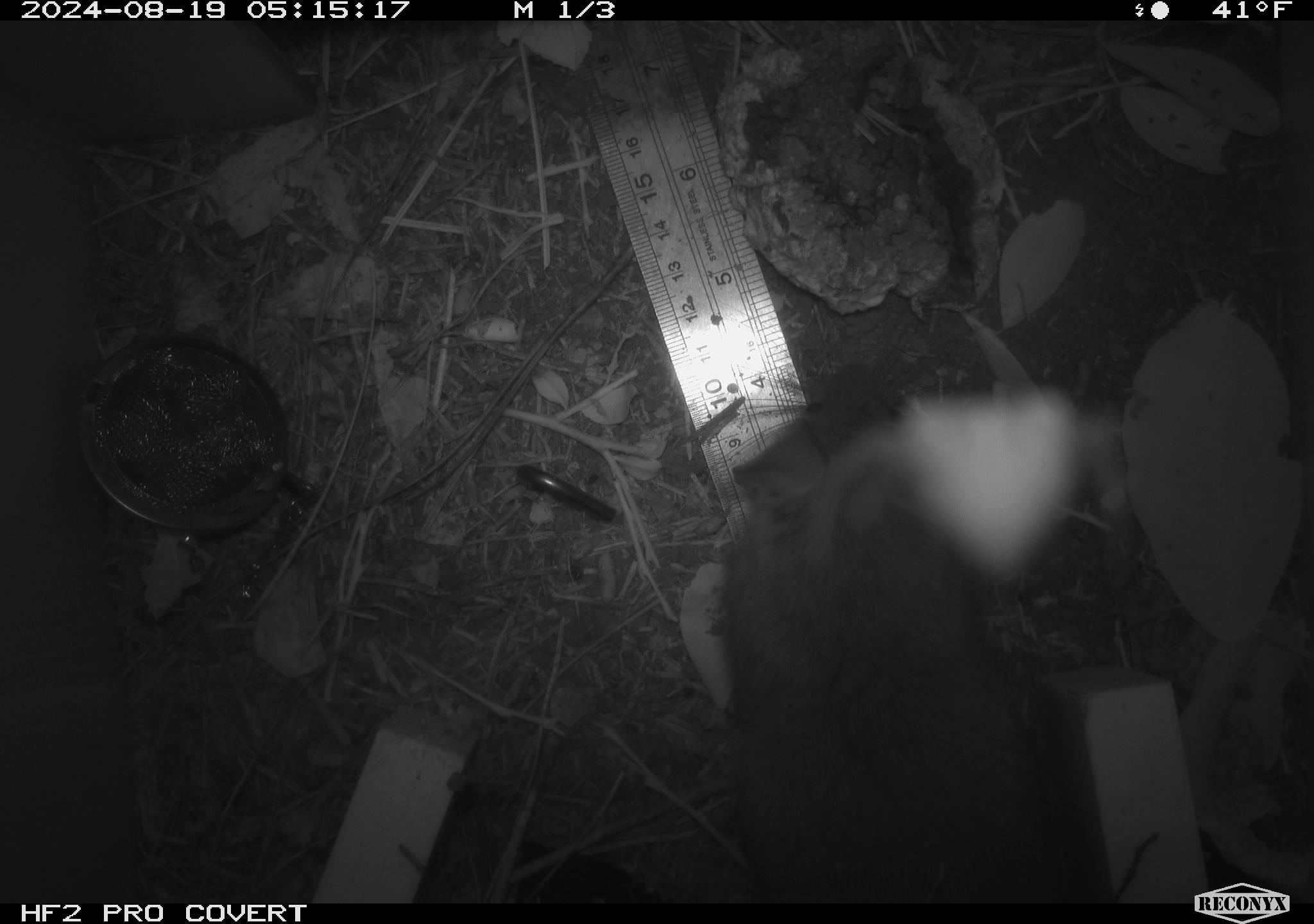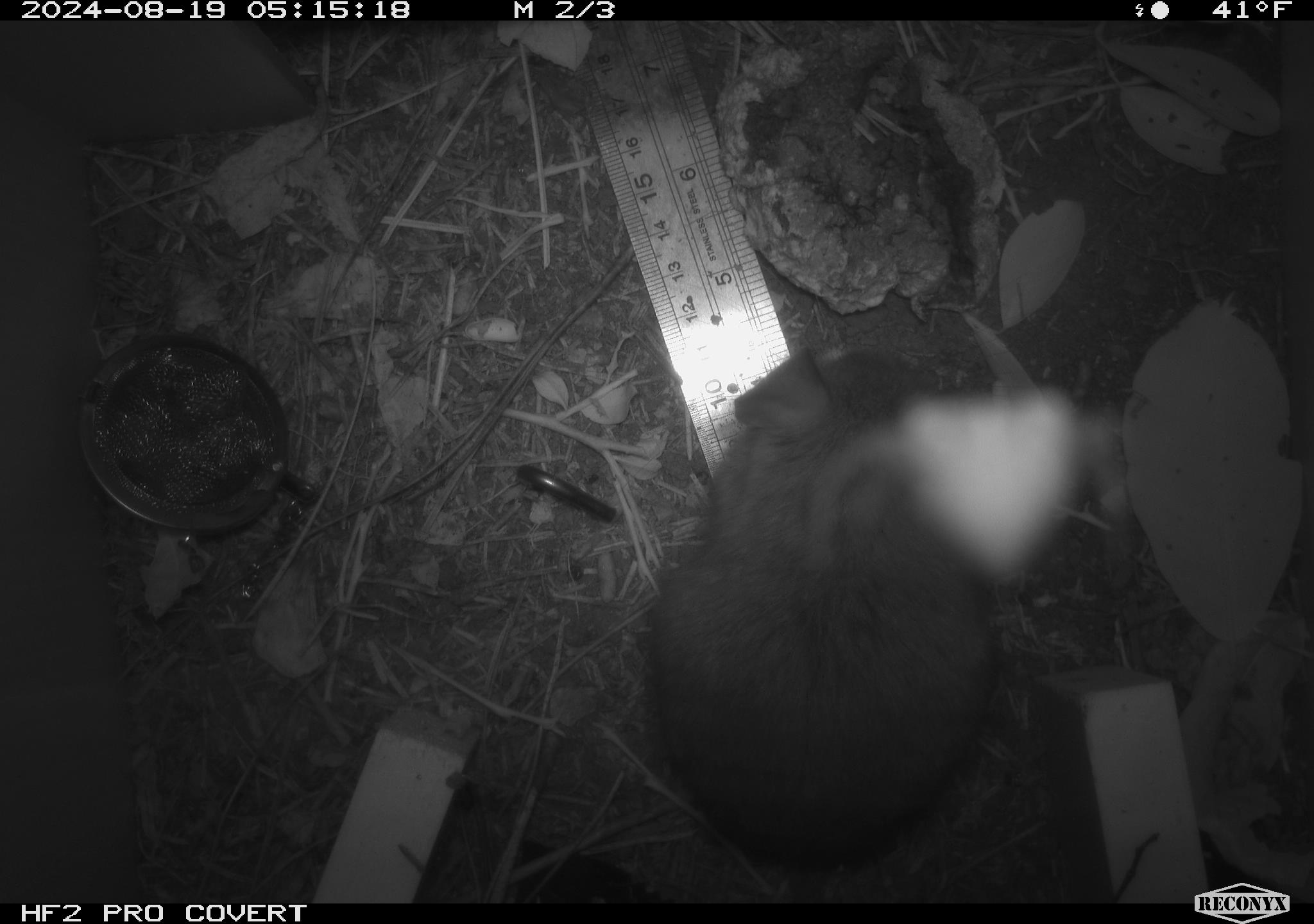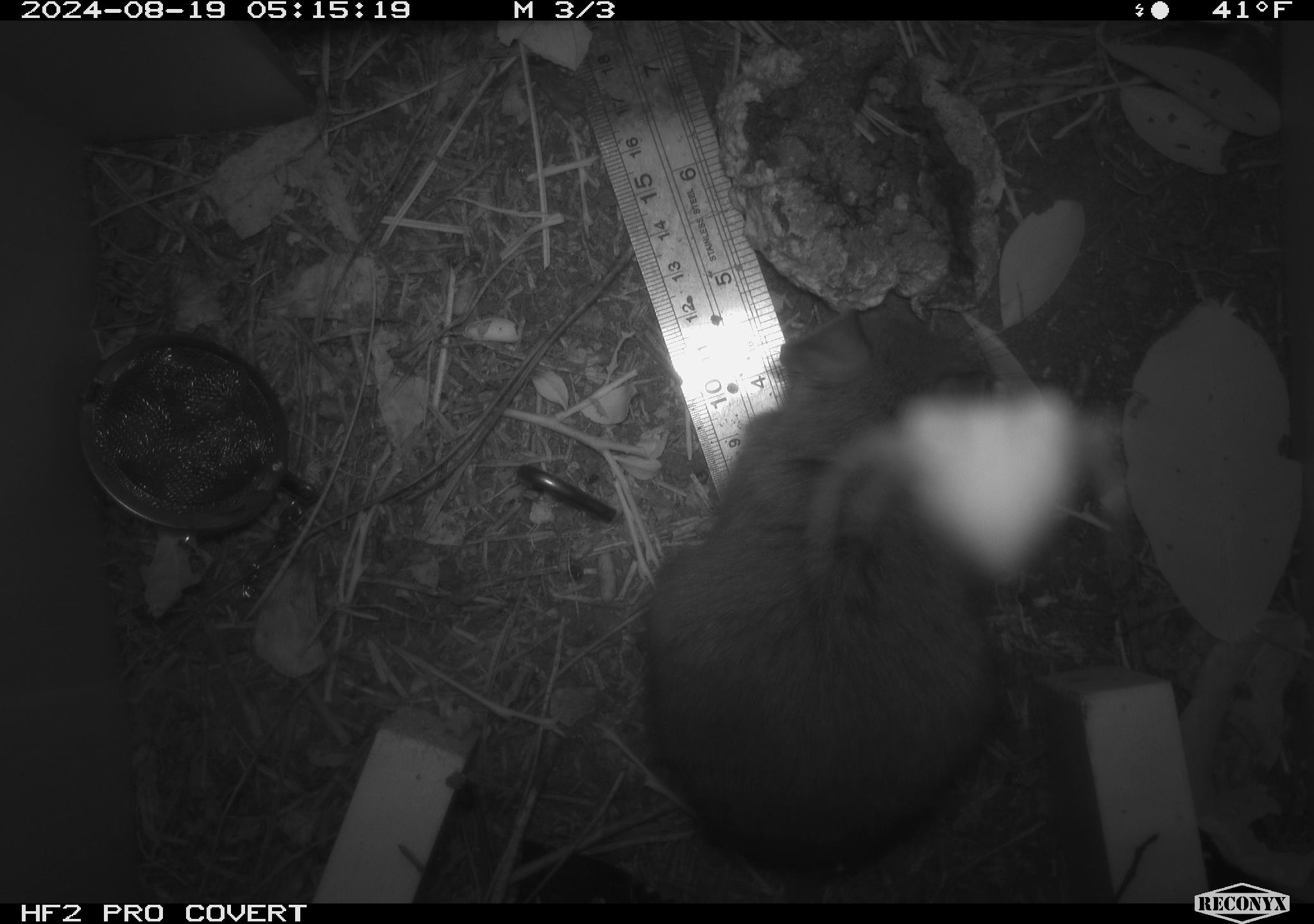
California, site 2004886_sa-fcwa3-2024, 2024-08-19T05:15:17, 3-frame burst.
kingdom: Animalia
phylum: Chordata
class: Mammalia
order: Rodentia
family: Cricetidae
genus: Neotoma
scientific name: Neotoma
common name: pack rat or woodrat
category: neotoma species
Neotoma species (pack rat or woodrat) (Neotoma).